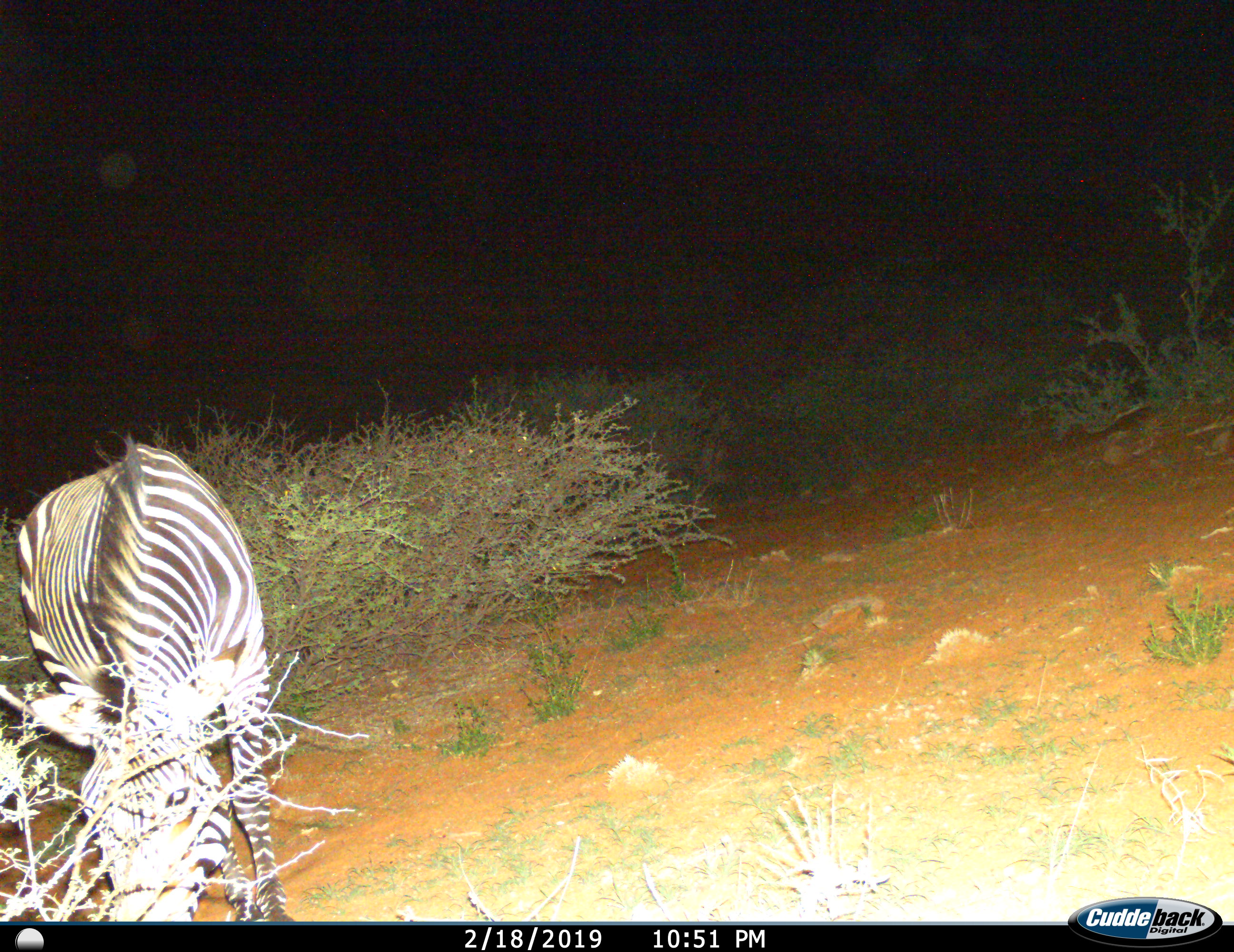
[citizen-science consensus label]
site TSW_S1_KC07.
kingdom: Animalia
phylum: Chordata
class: Mammalia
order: Perissodactyla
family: Equidae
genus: Equus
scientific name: Equus zebra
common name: mountain zebra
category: zebramountain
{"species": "zebramountain (mountain zebra) (Equus zebra)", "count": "1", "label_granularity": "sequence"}